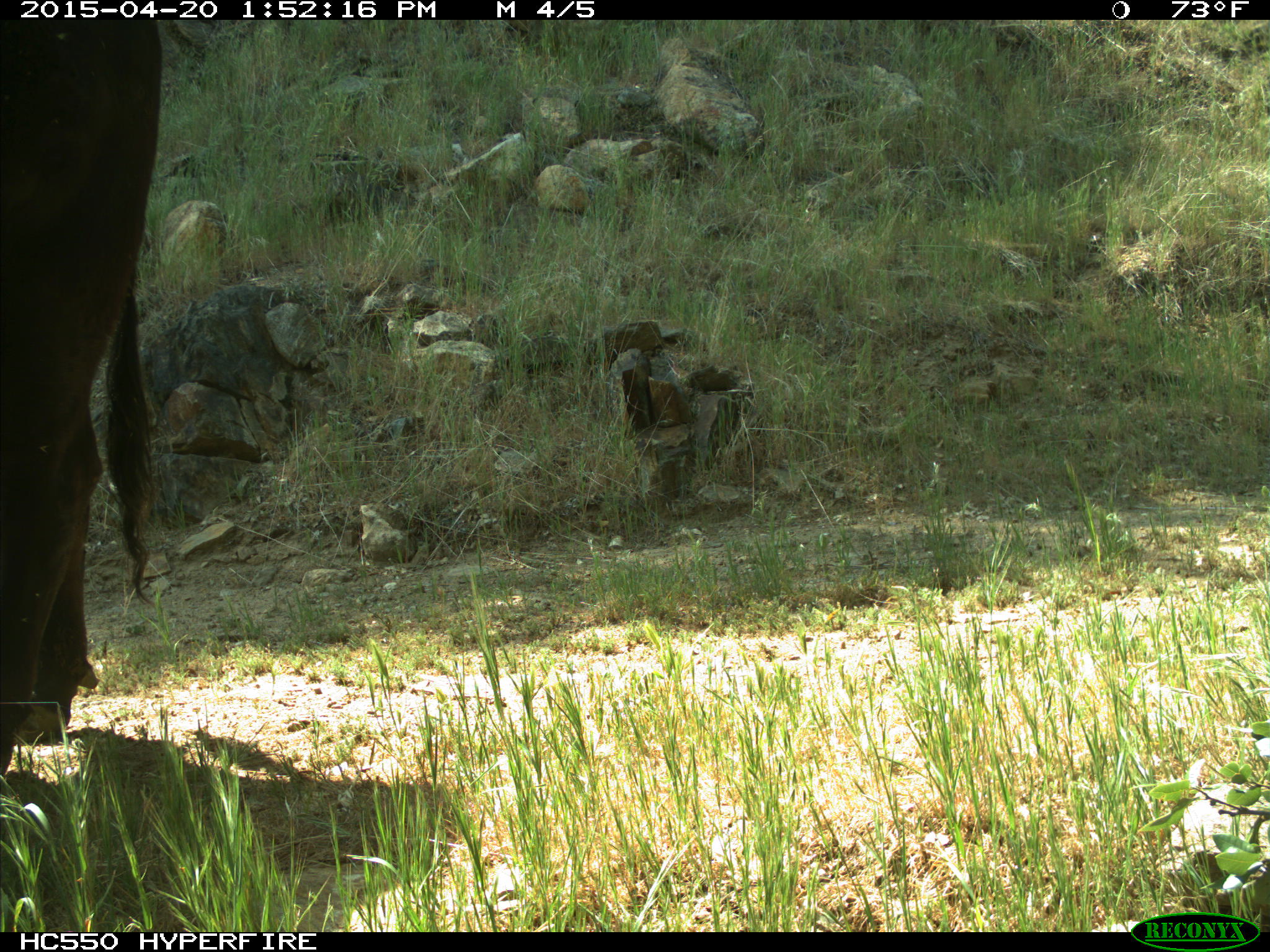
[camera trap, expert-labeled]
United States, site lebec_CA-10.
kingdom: Animalia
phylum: Chordata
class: Mammalia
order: Artiodactyla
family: Bovidae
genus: Bos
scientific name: Bos taurus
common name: domestic cow